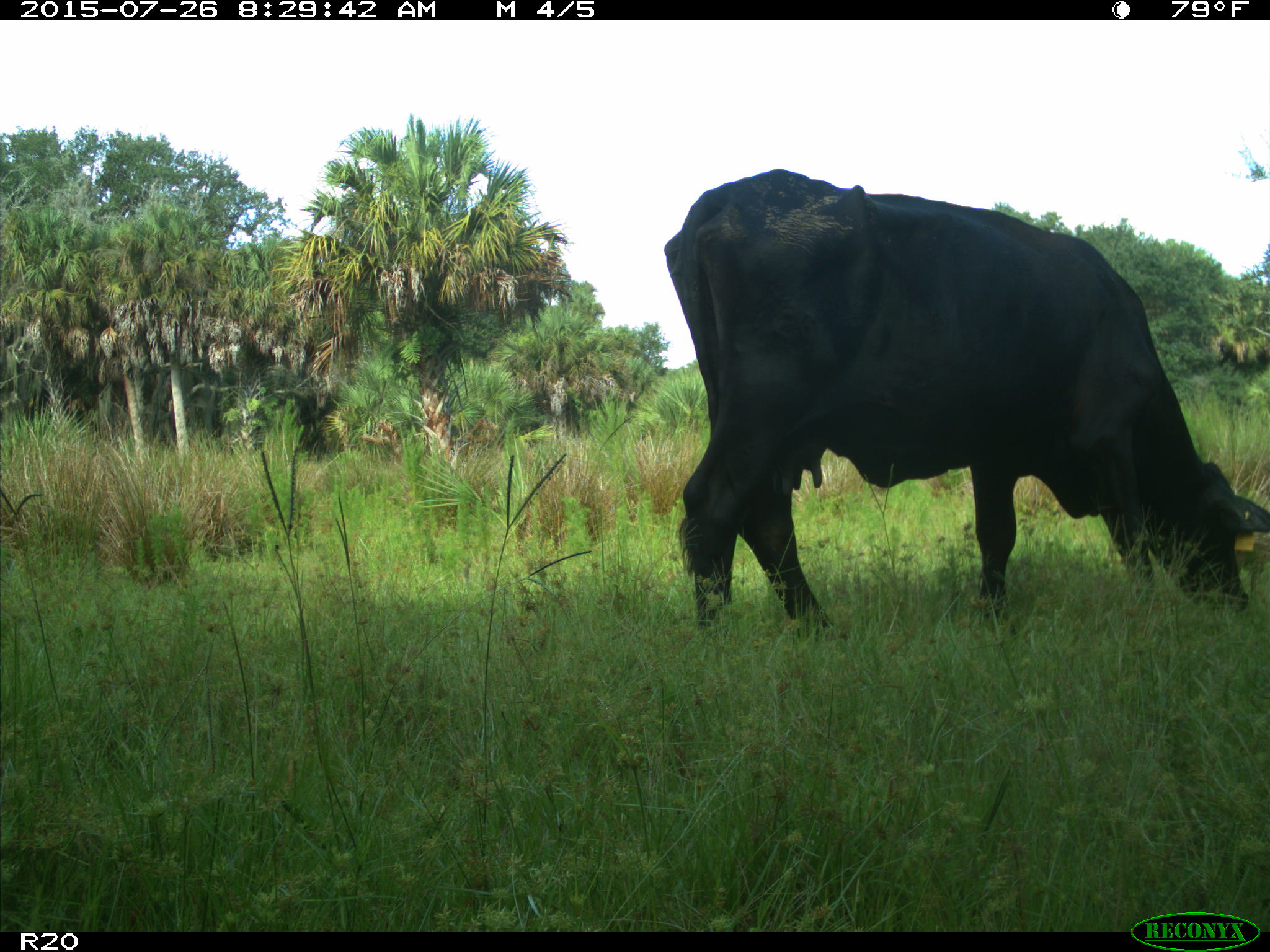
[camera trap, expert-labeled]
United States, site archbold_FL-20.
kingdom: Animalia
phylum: Chordata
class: Mammalia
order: Artiodactyla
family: Bovidae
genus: Bos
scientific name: Bos taurus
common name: domestic cow